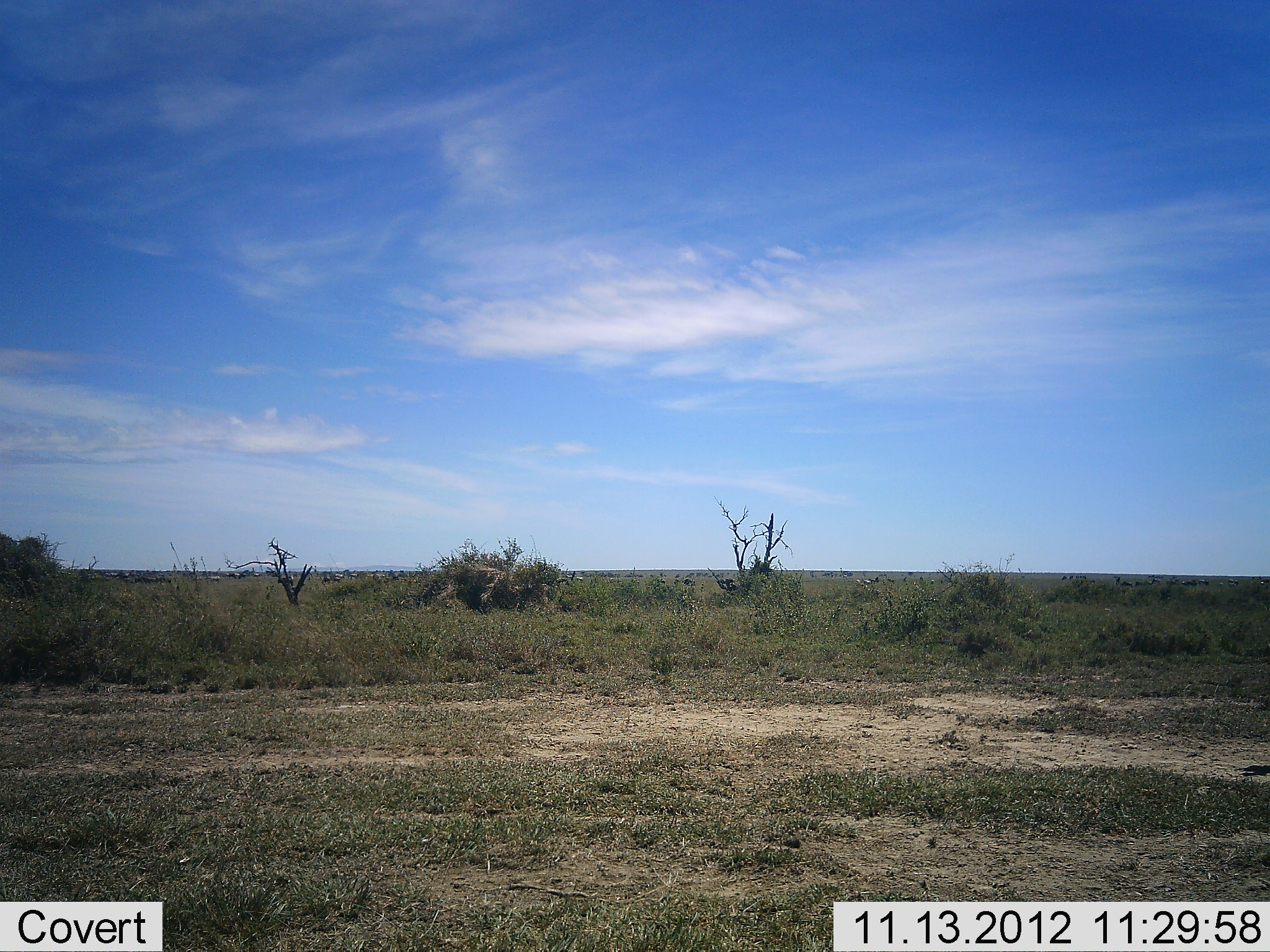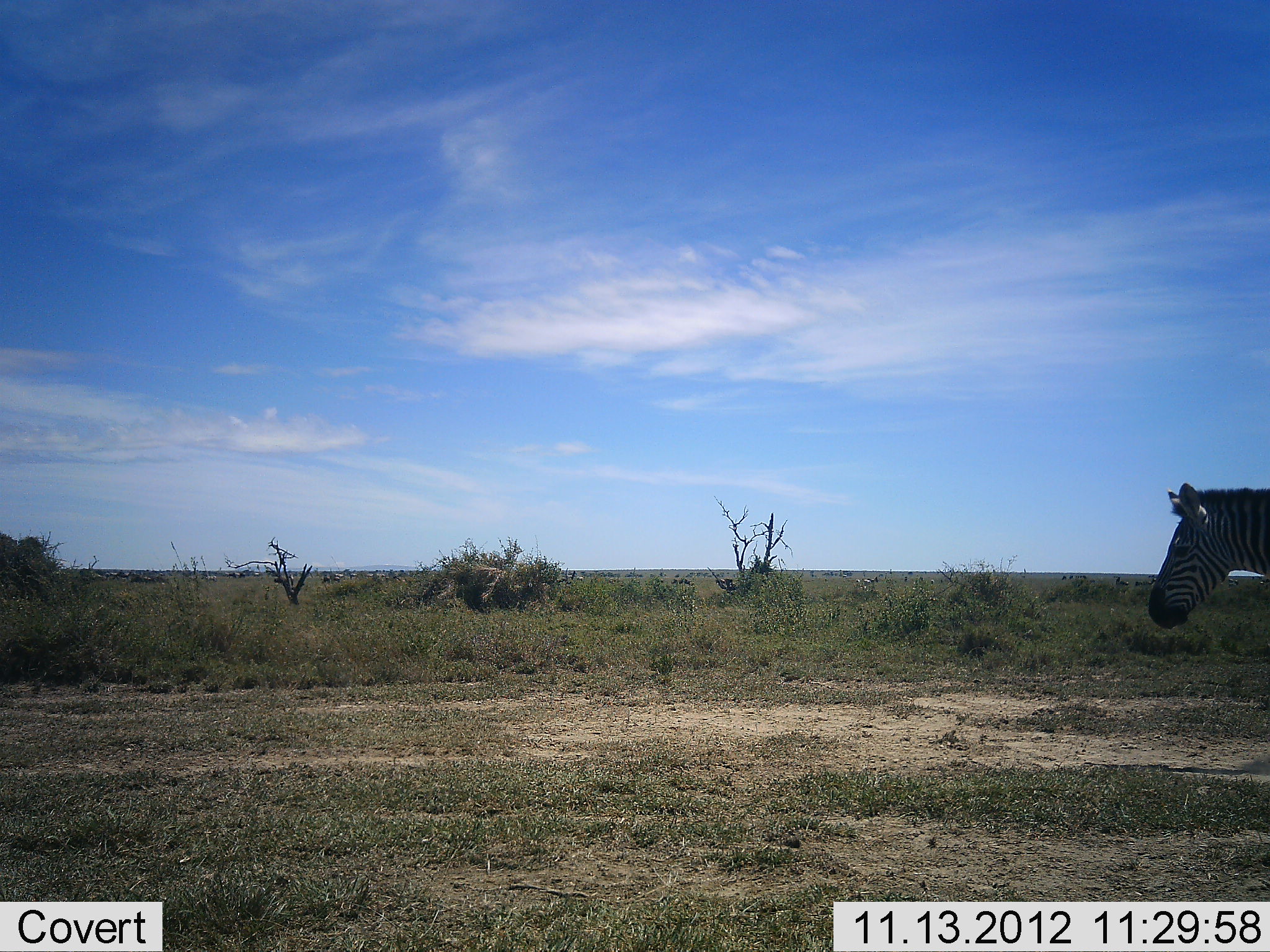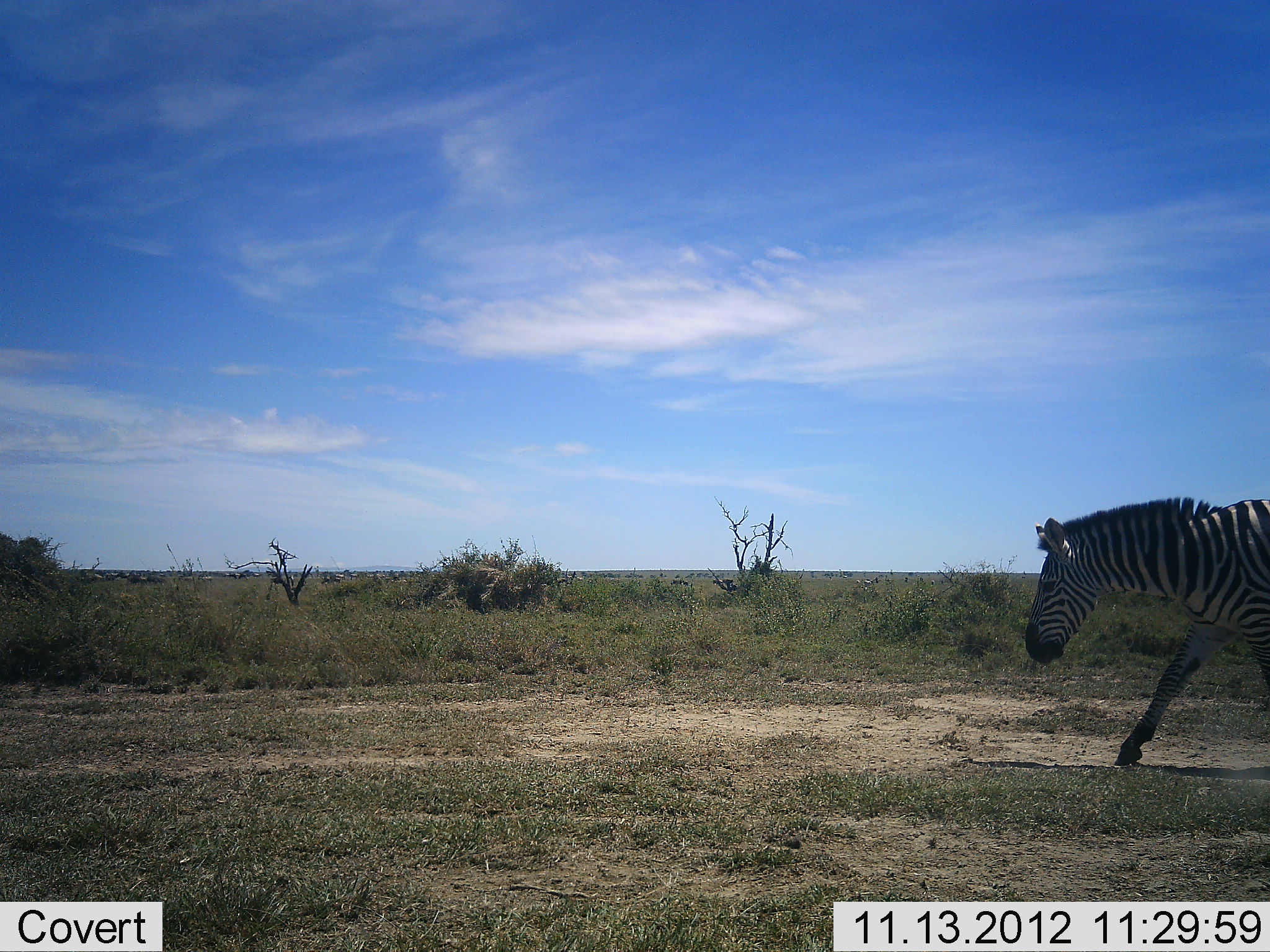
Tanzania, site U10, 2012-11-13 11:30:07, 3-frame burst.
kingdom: Animalia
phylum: Chordata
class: Mammalia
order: Perissodactyla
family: Equidae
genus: Equus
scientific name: Equus quagga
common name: plains zebra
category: zebra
Zebra (plains zebra) (Equus quagga), count 1. Behavior (volunteer vote fractions): standing 20%, resting 0%, moving 90%, interacting 0%. Young present (vote fraction): 0%. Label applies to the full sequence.